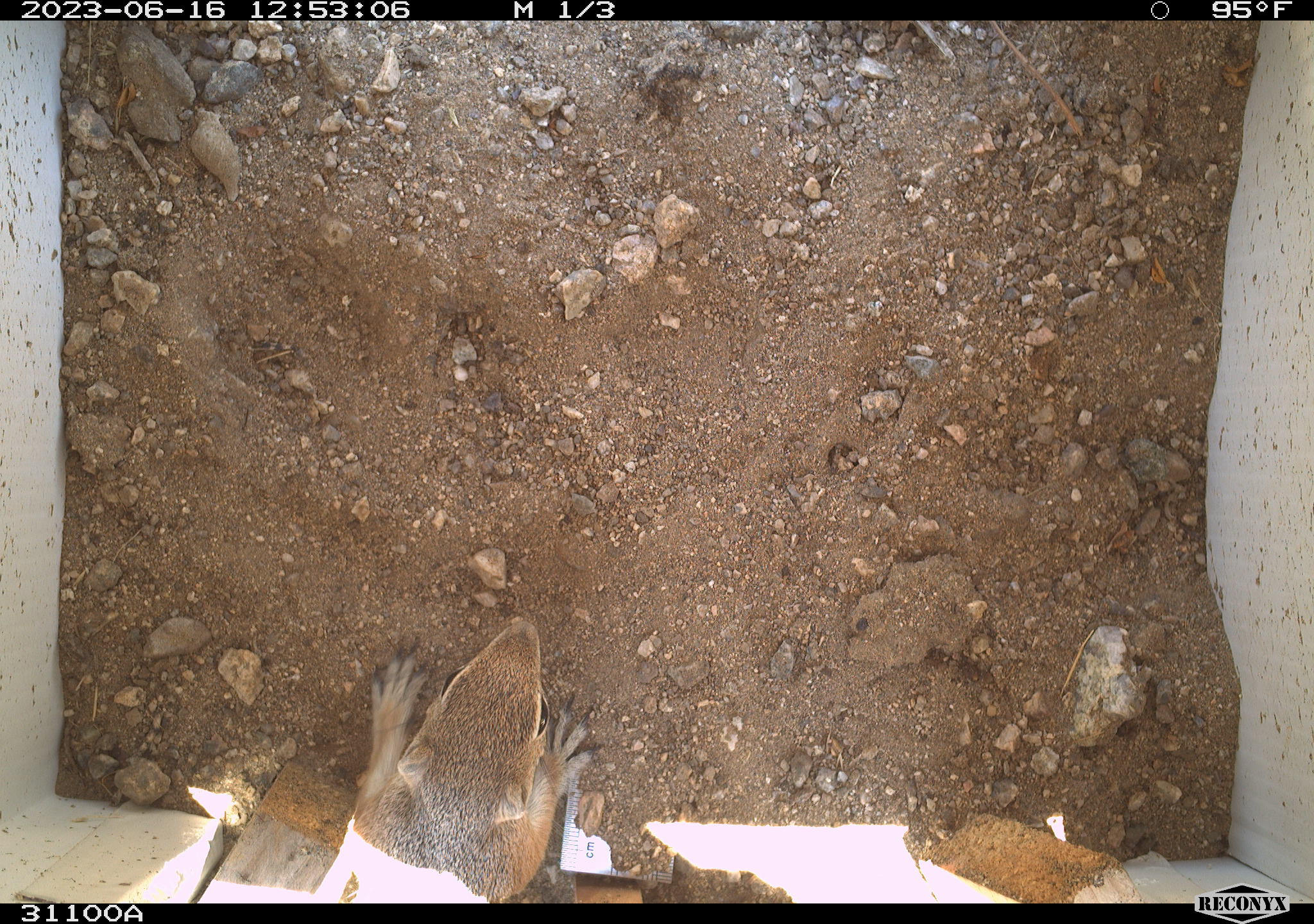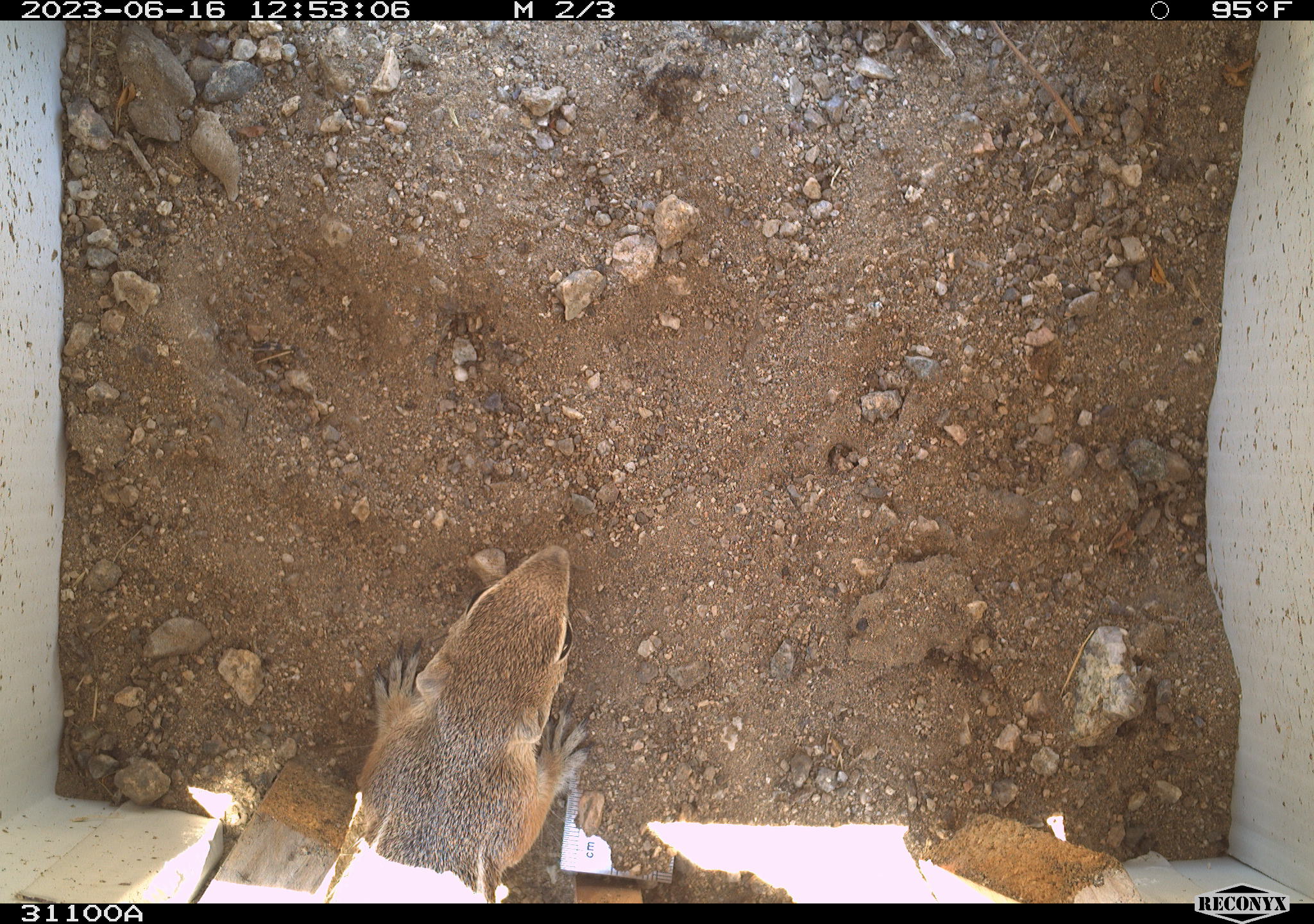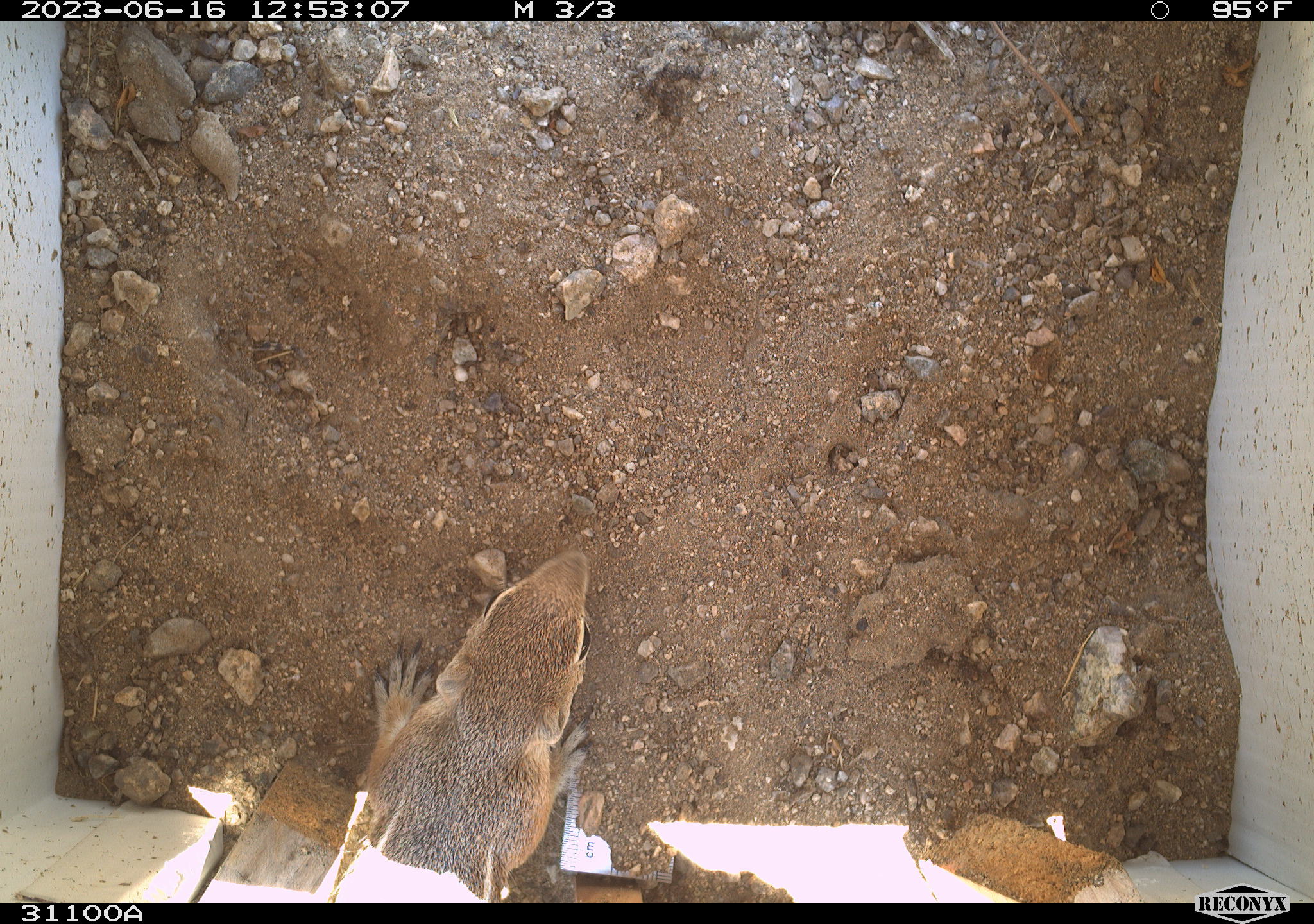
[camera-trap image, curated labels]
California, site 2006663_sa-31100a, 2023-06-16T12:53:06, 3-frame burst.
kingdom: Animalia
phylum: Chordata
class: Mammalia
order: Rodentia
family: Sciuridae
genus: Ammospermophilus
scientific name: Ammospermophilus leucurus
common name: white-tailed antelope squirrel